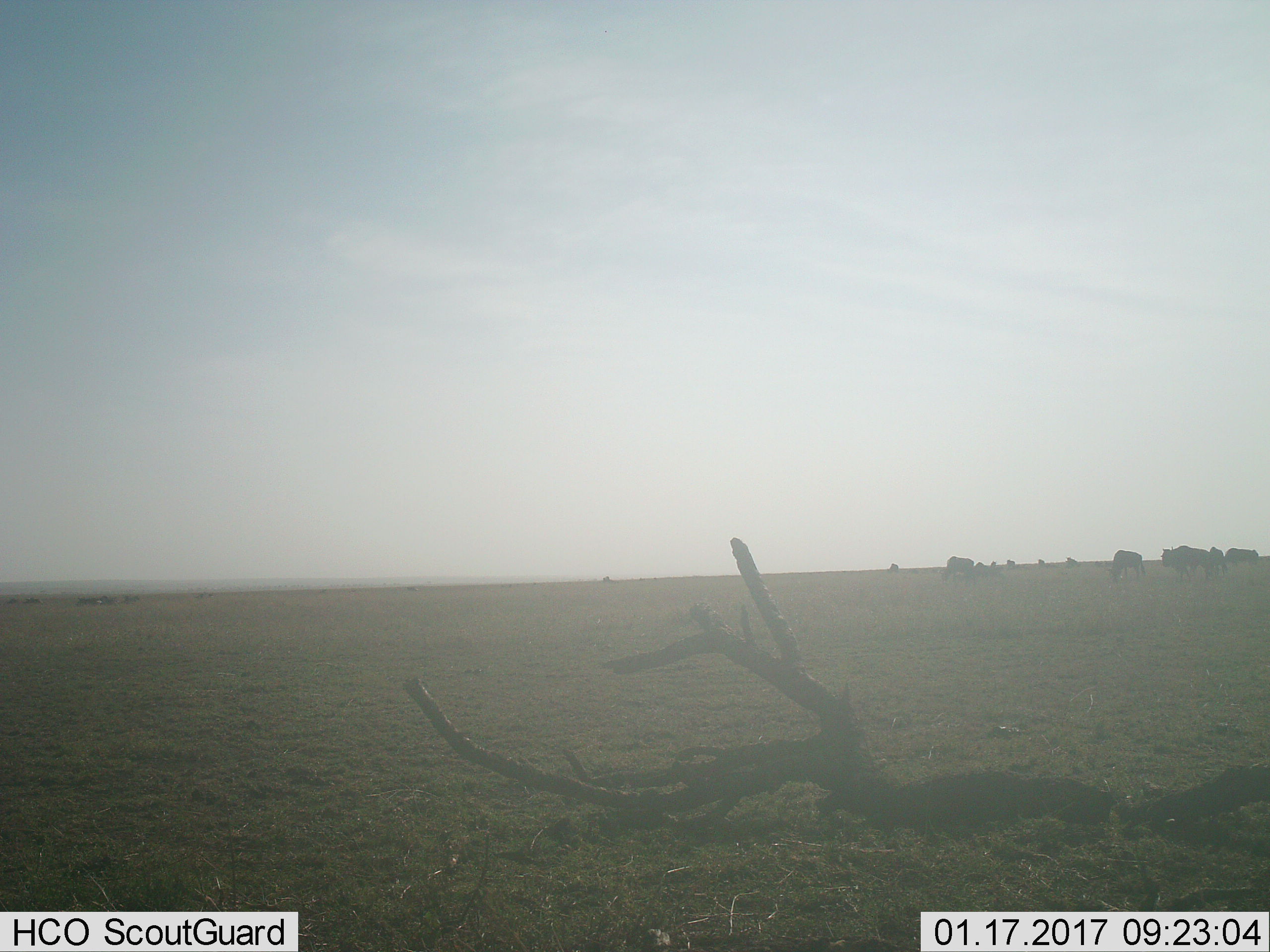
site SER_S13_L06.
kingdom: Animalia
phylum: Chordata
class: Mammalia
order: Artiodactyla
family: Bovidae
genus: Connochaetes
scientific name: Connochaetes taurinus taurinus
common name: blue wildebeest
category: wildebeestblue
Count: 11-50.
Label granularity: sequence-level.